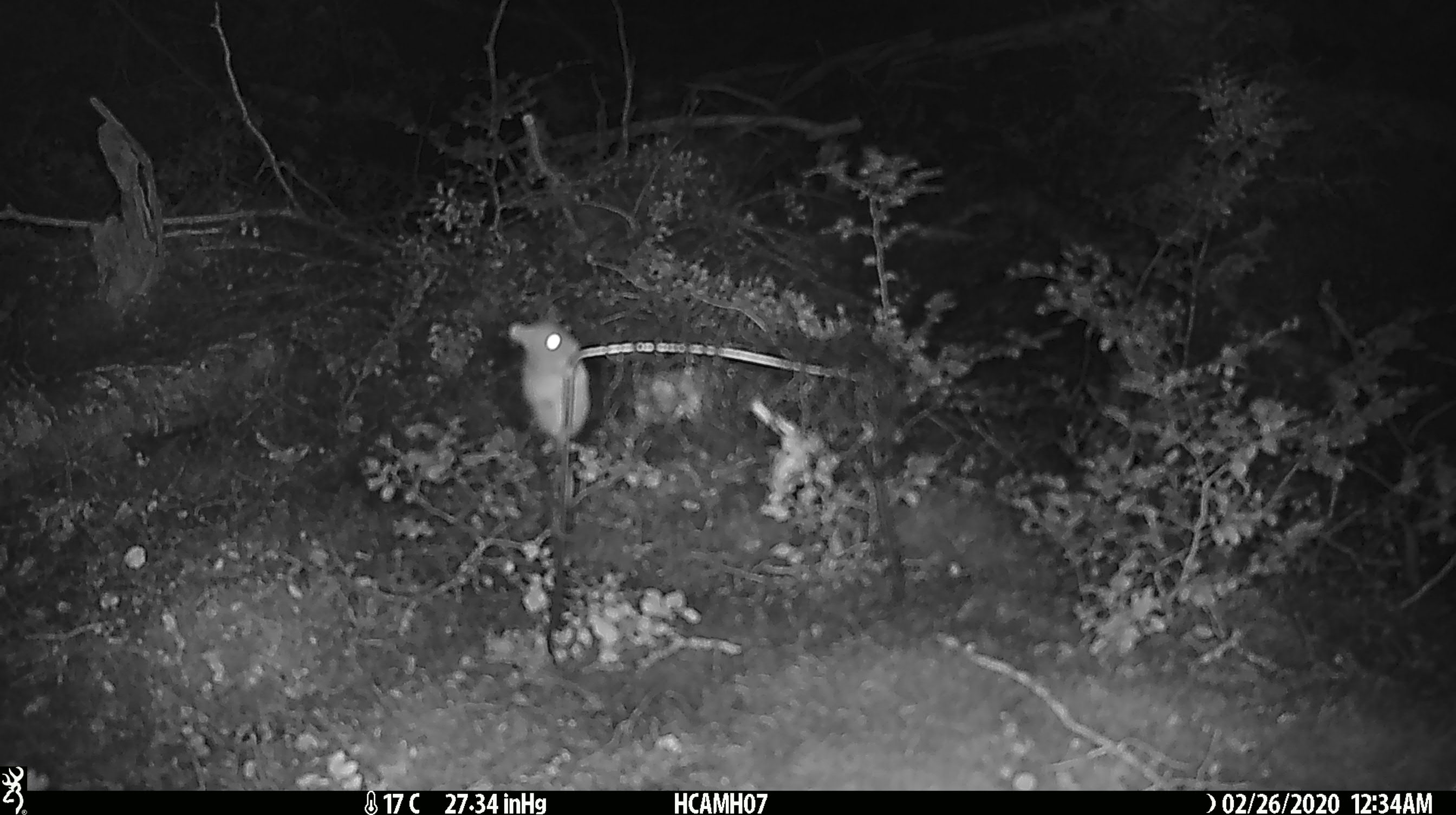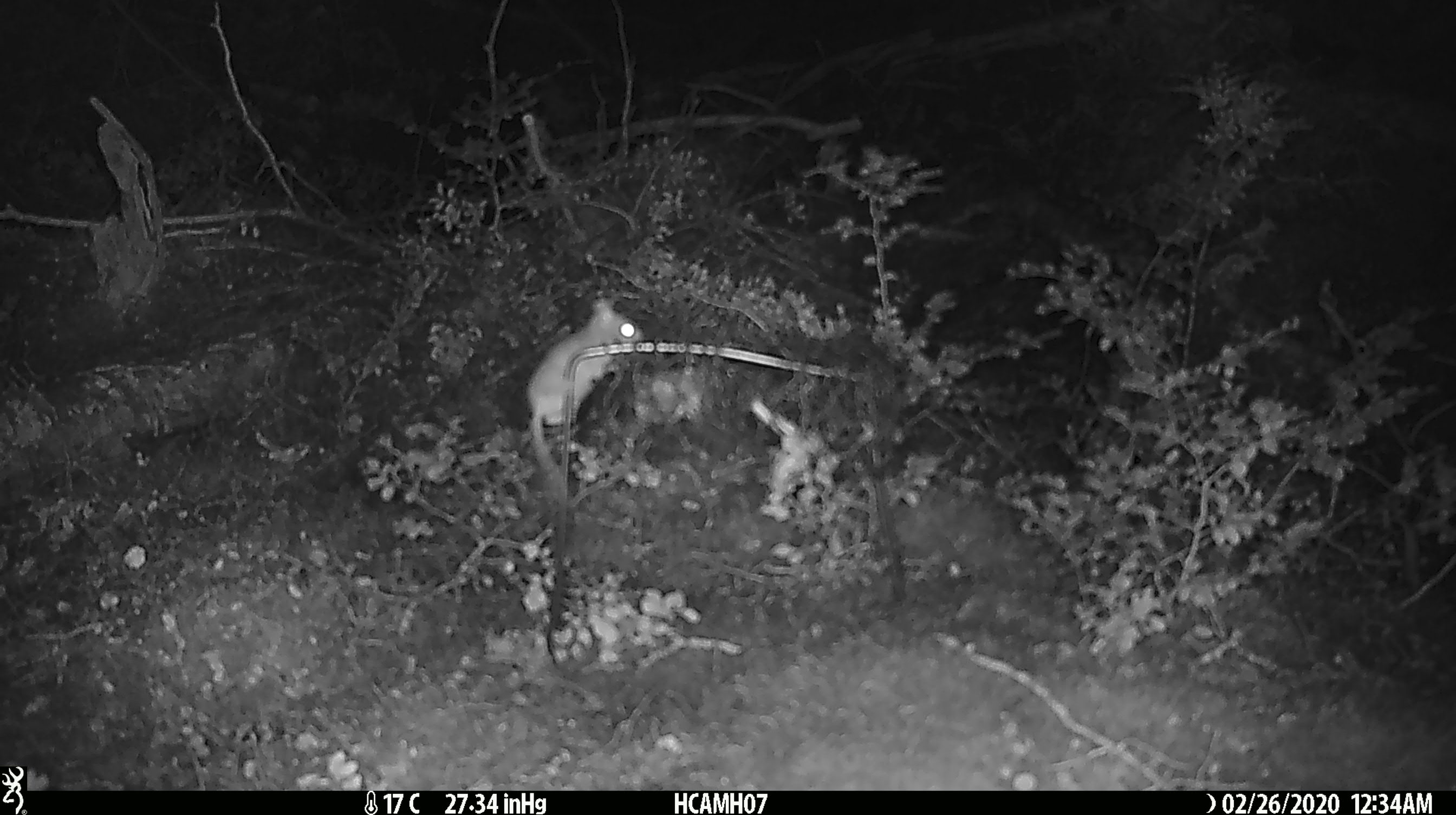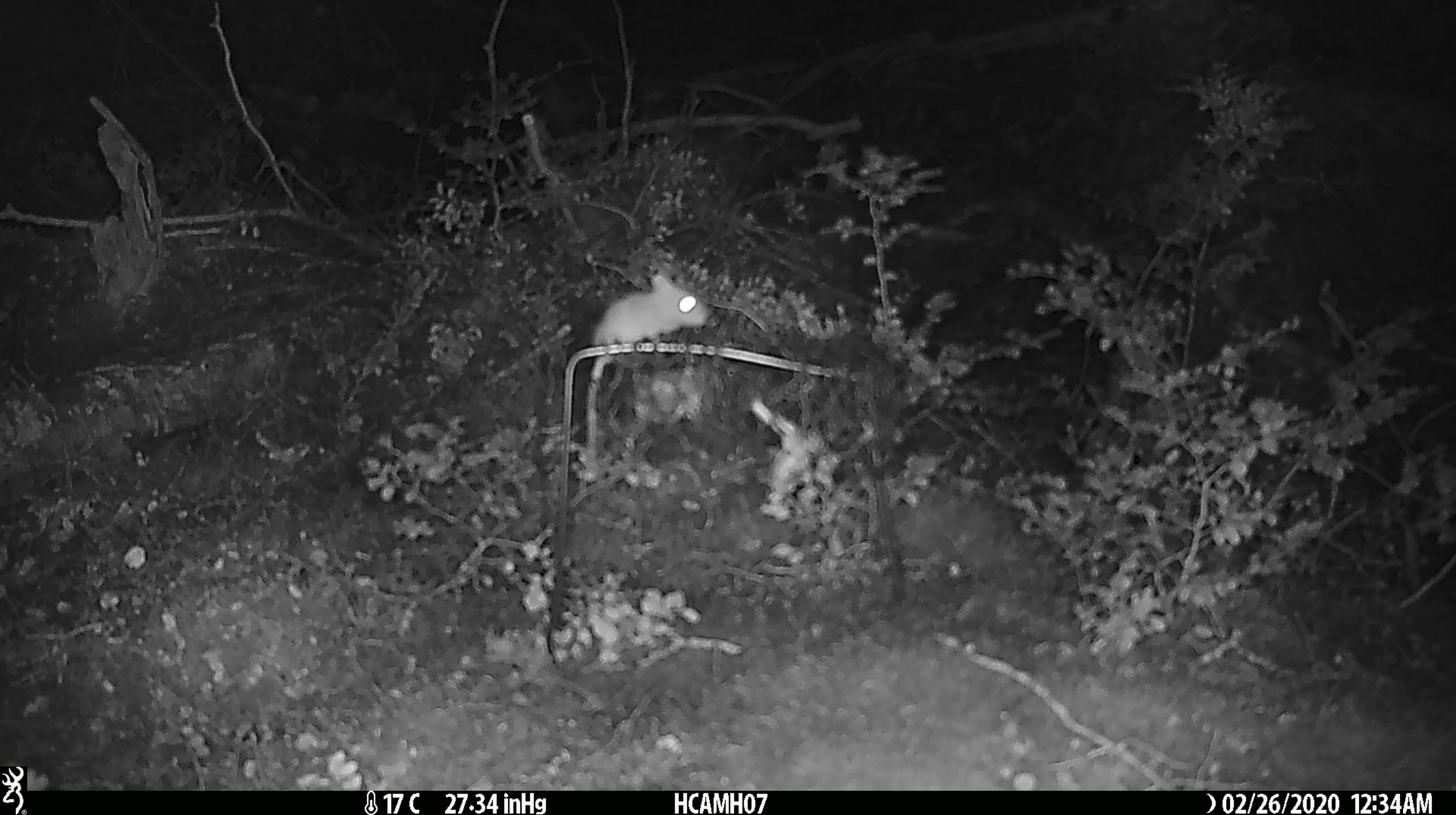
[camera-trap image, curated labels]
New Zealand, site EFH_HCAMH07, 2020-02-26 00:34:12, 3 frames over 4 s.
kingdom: Animalia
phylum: Chordata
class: Mammalia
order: Rodentia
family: Muridae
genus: Mus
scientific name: Mus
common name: mouse